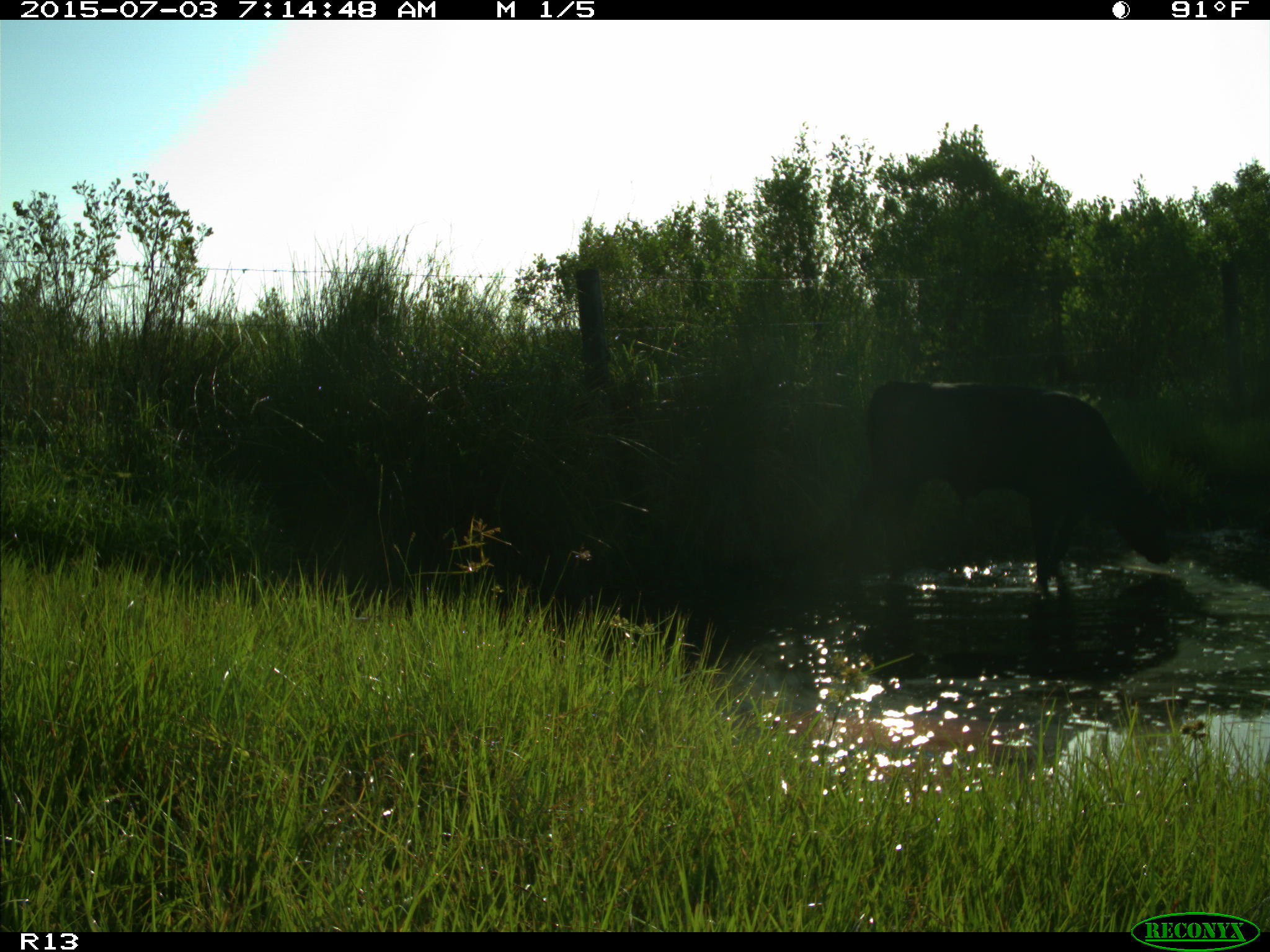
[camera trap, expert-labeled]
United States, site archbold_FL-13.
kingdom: Animalia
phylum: Chordata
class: Mammalia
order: Artiodactyla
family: Bovidae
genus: Bos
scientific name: Bos taurus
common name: domestic cow